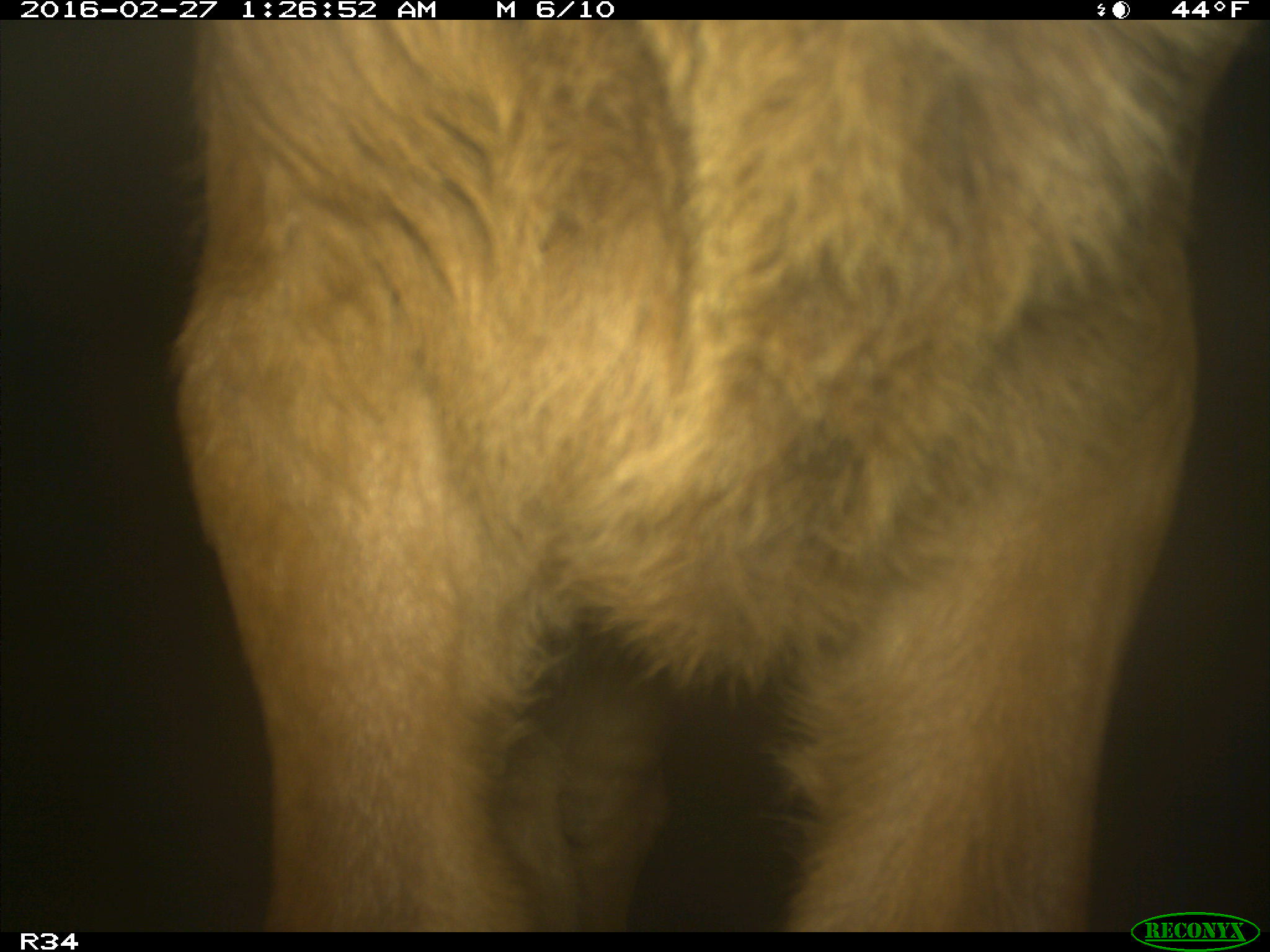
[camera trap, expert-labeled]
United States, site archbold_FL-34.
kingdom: Animalia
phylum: Chordata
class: Mammalia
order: Artiodactyla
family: Bovidae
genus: Bos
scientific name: Bos taurus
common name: domestic cow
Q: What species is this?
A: Bos taurus (domestic cow).